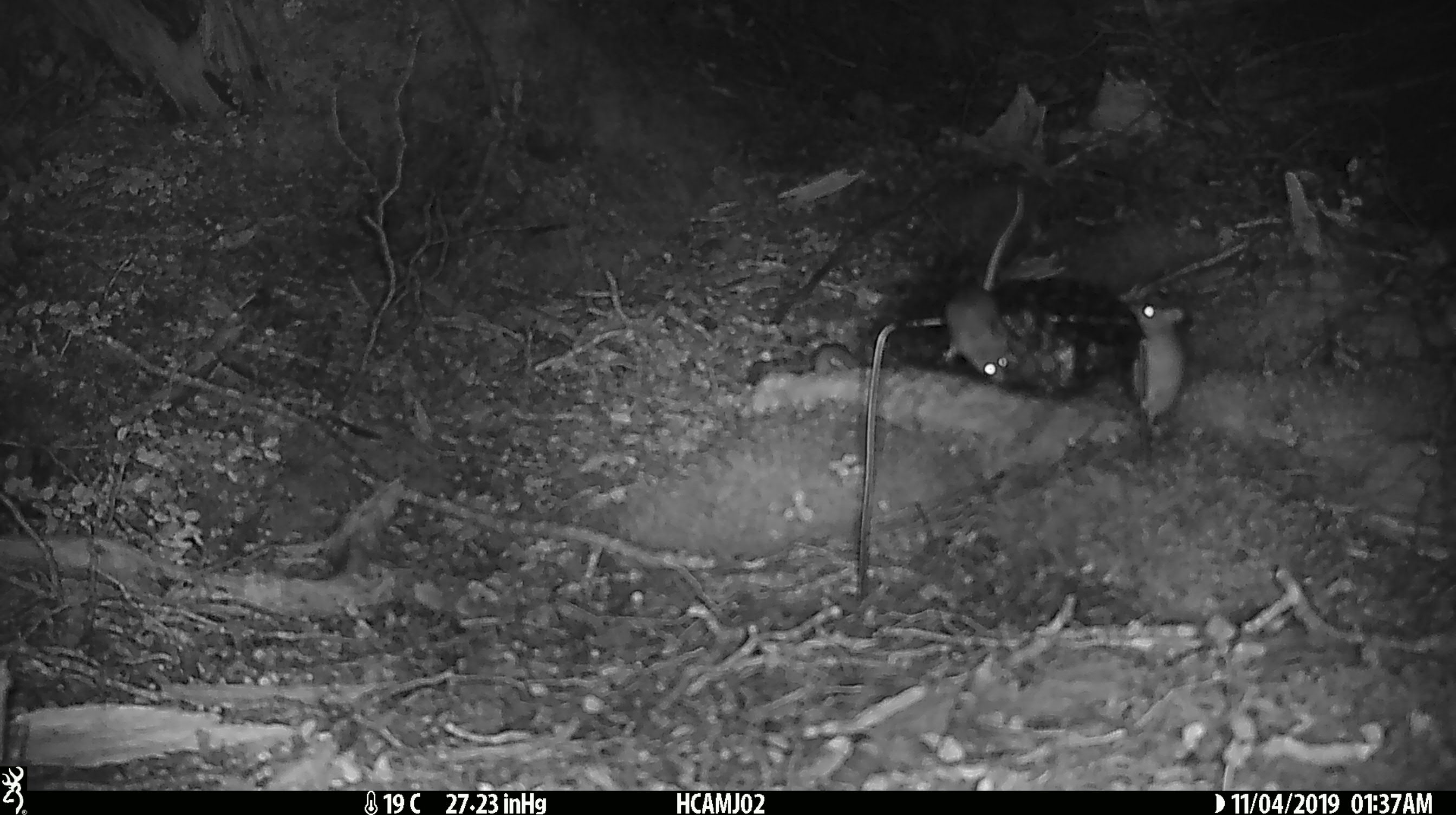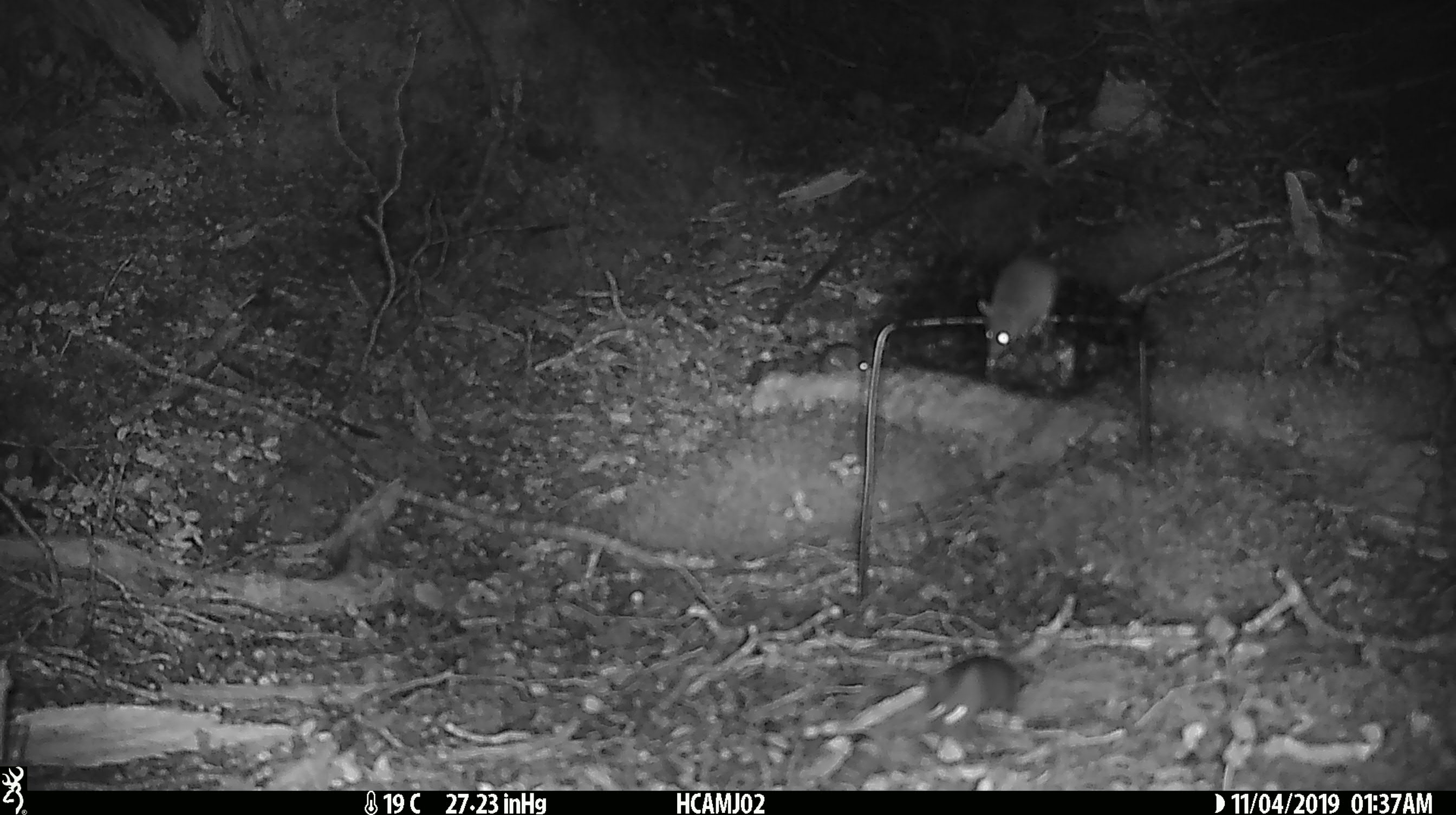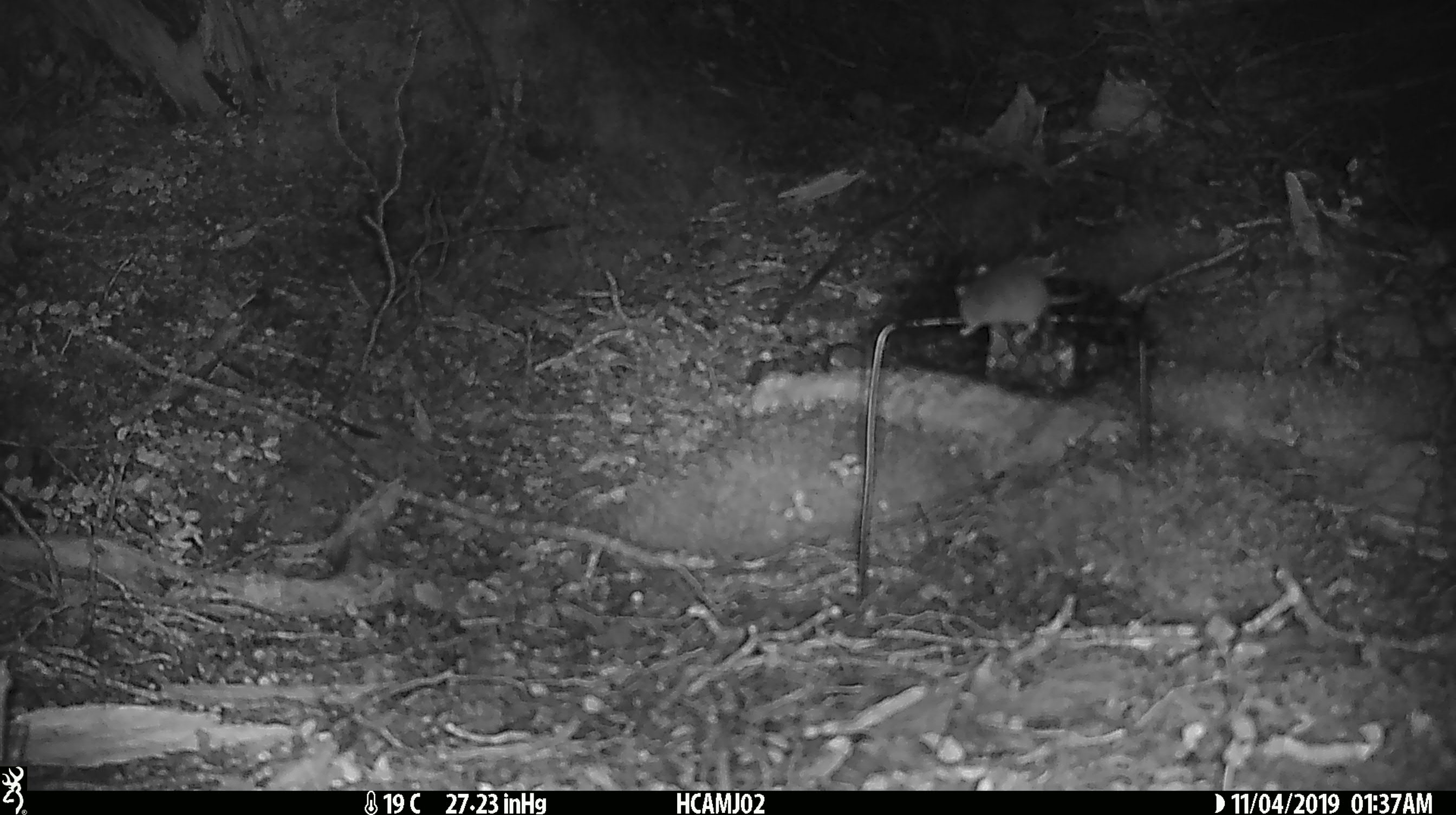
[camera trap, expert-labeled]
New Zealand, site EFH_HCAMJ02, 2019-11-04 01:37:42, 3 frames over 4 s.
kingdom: Animalia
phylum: Chordata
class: Mammalia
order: Rodentia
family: Muridae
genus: Mus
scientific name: Mus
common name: mouse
Mouse (Mus).